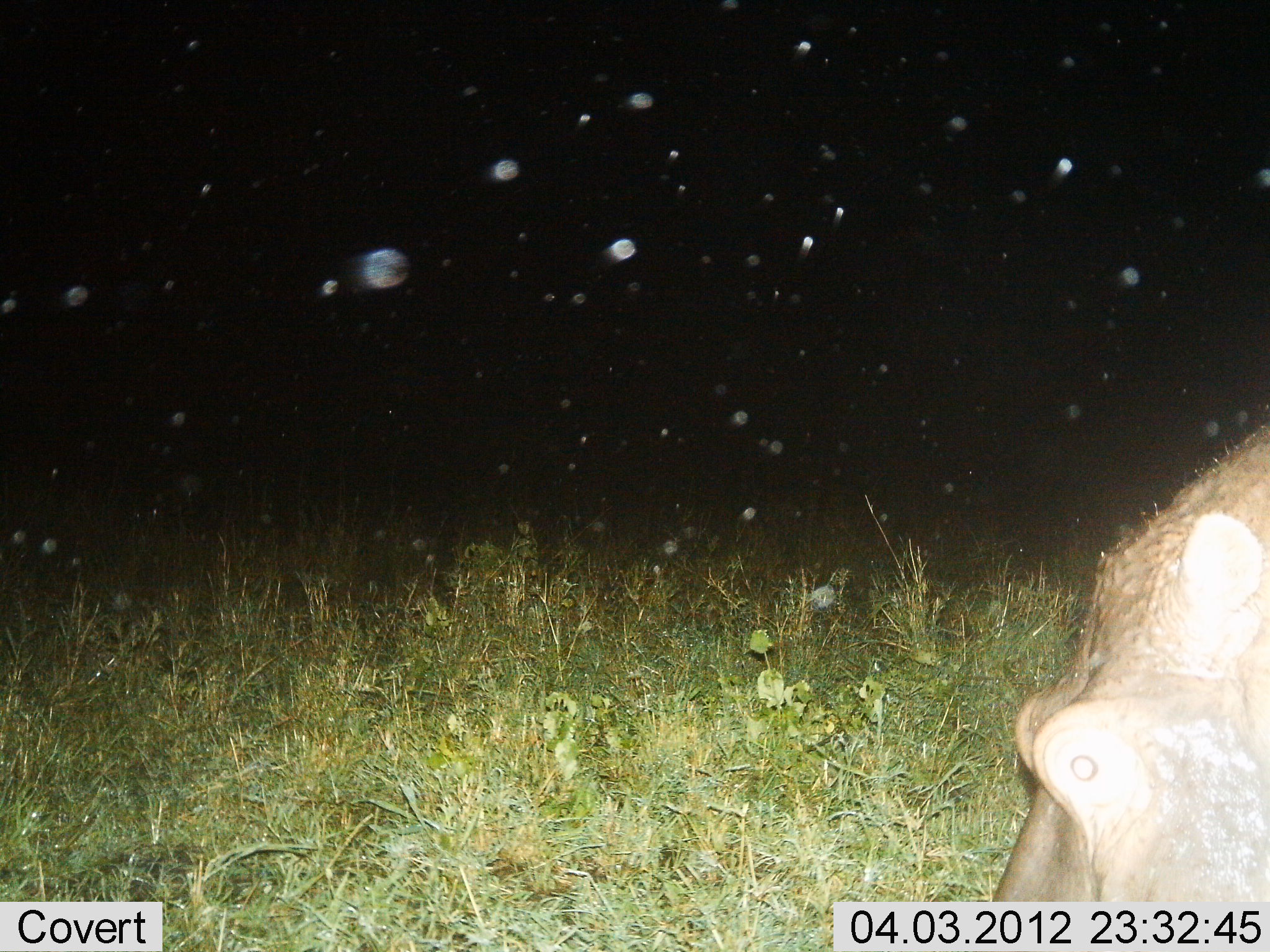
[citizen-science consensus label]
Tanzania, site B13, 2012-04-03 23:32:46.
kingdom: Animalia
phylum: Chordata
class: Mammalia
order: Artiodactyla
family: Hippopotamidae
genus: Hippopotamus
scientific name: Hippopotamus amphibius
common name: hippopotamus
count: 1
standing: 21%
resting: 0%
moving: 0%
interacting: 0%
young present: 0%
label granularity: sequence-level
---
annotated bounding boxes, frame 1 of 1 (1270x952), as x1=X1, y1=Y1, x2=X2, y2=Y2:
animal: x1=992, y1=421, x2=1270, y2=901